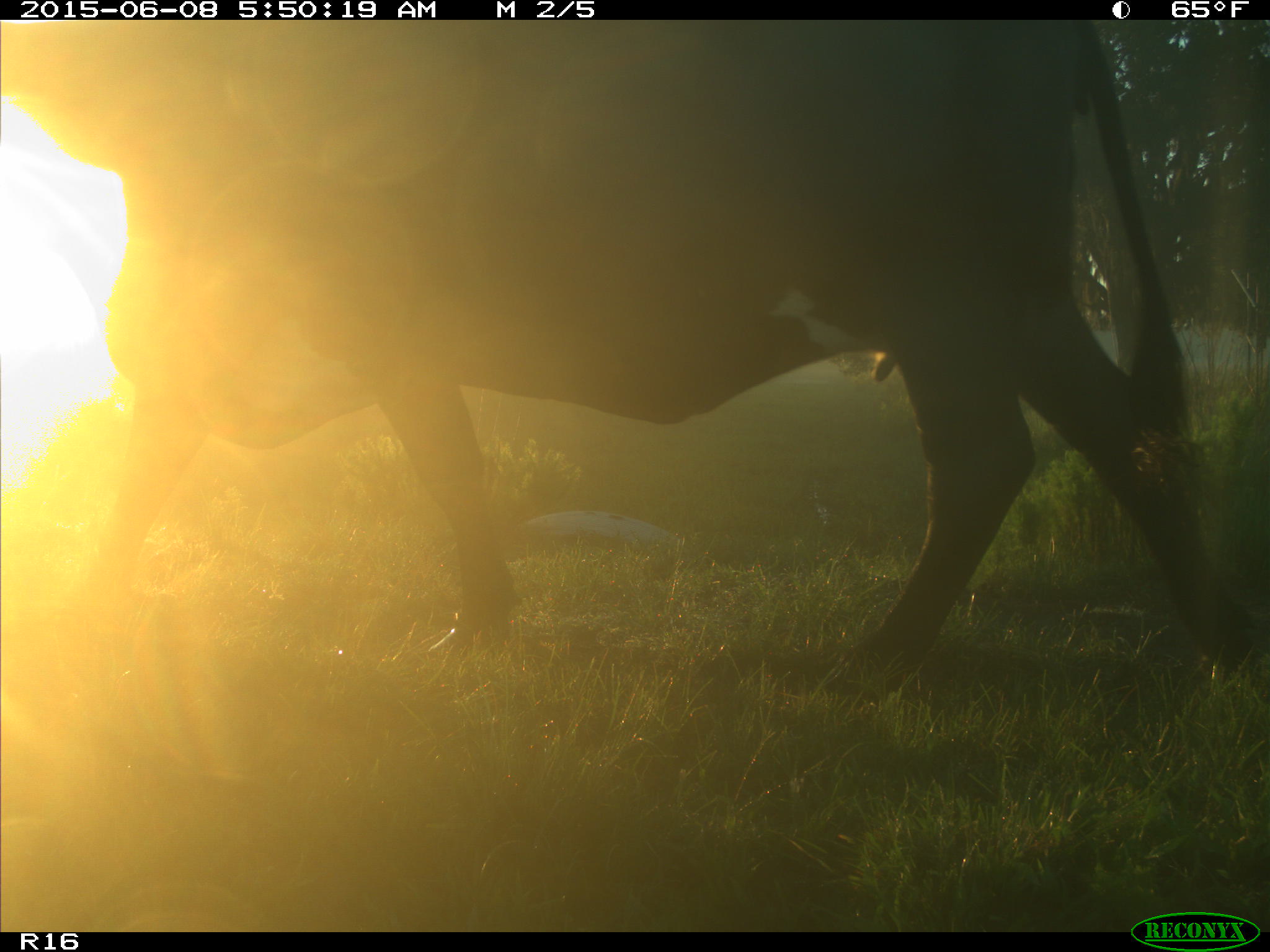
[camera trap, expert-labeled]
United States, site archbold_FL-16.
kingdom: Animalia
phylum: Chordata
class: Mammalia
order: Artiodactyla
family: Bovidae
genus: Bos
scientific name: Bos taurus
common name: domestic cow